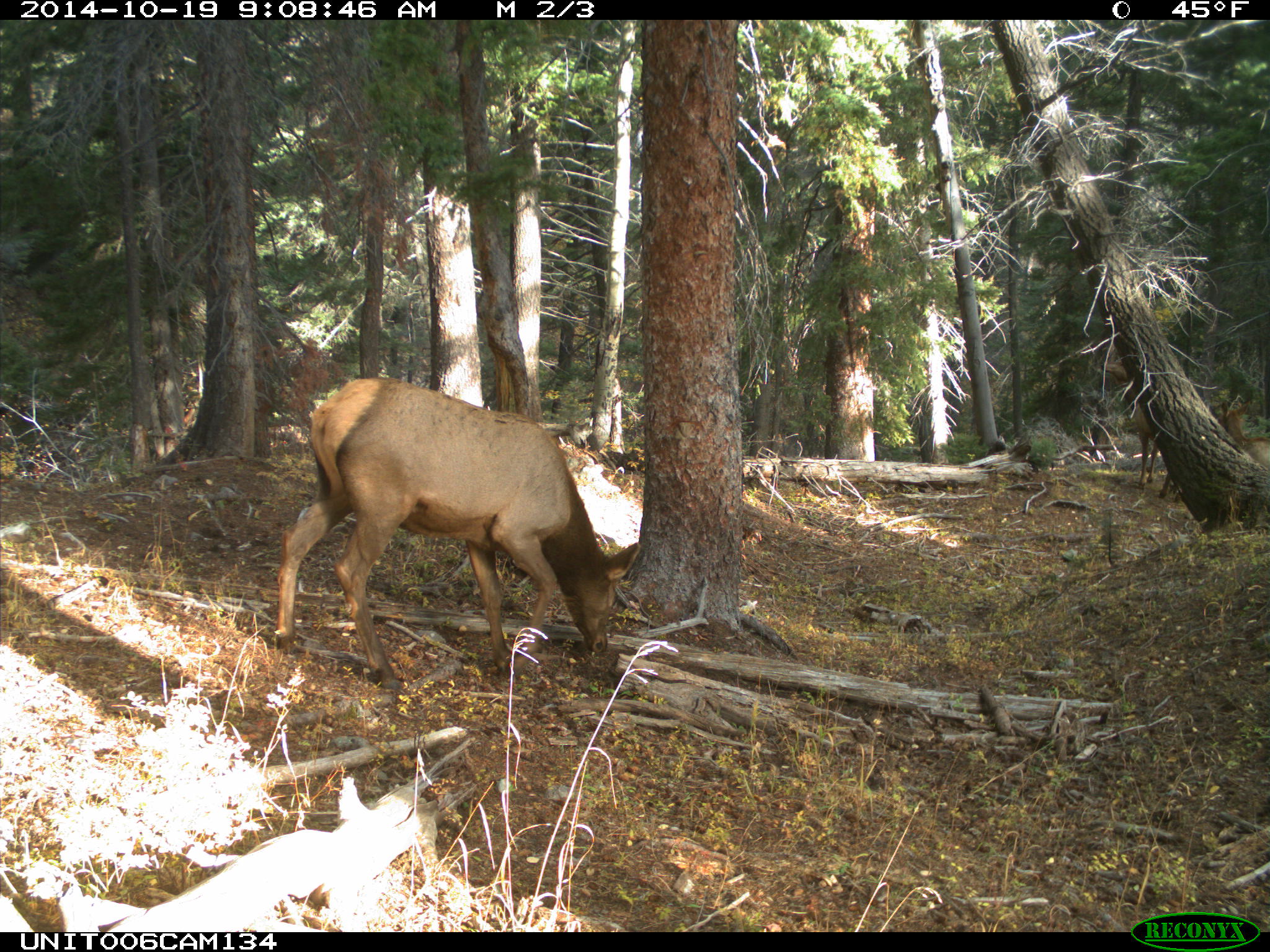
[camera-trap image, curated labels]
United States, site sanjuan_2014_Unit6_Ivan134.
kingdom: Animalia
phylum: Chordata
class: Mammalia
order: Artiodactyla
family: Cervidae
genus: Cervus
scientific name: Cervus elaphus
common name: red deer